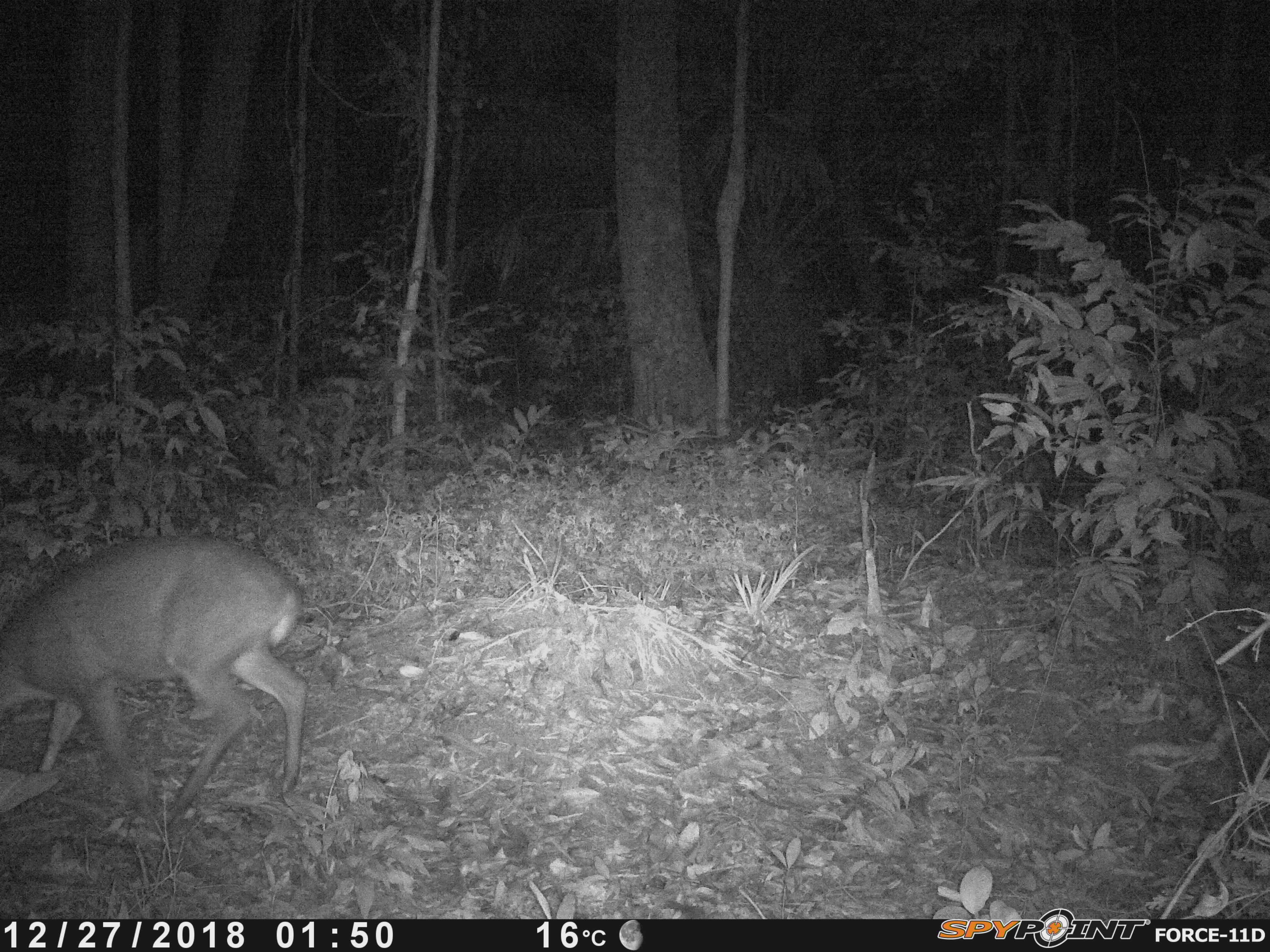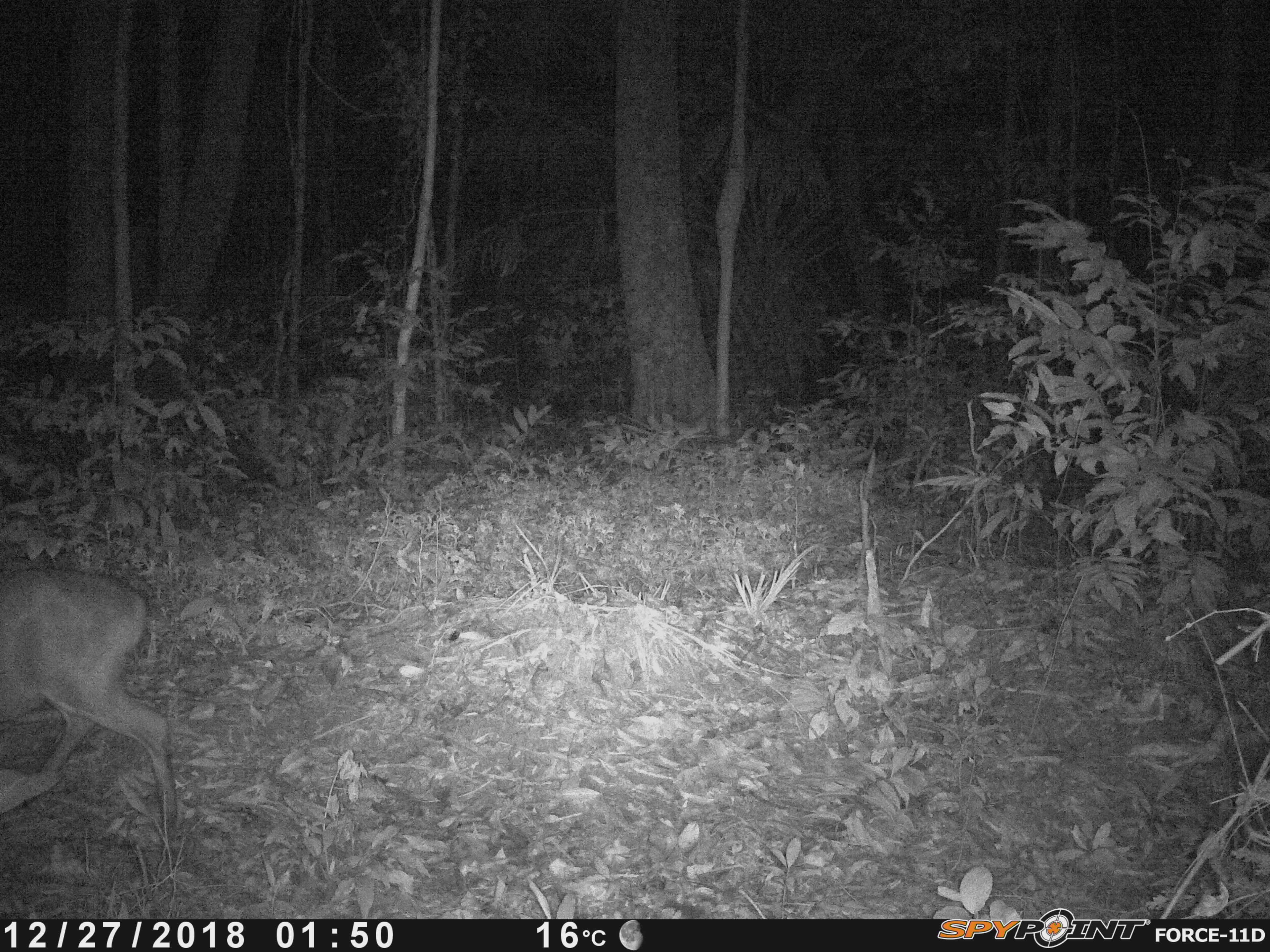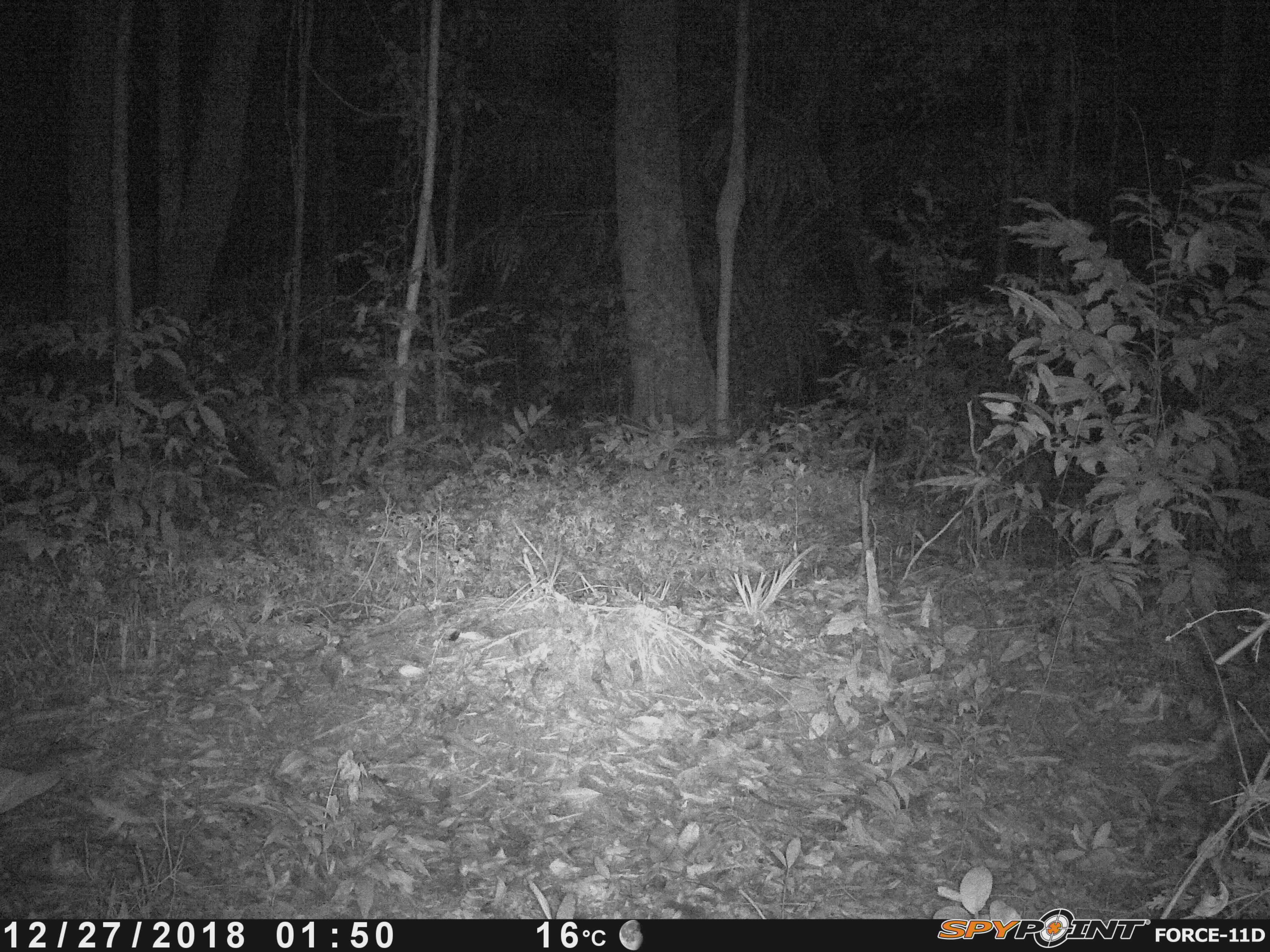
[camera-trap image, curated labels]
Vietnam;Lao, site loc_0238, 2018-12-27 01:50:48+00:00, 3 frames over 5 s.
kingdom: Animalia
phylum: Chordata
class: Mammalia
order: Artiodactyla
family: Cervidae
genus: Muntiacus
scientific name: Muntiacus vuquangensis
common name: large-antlered muntjac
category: large antlered muntjac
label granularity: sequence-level